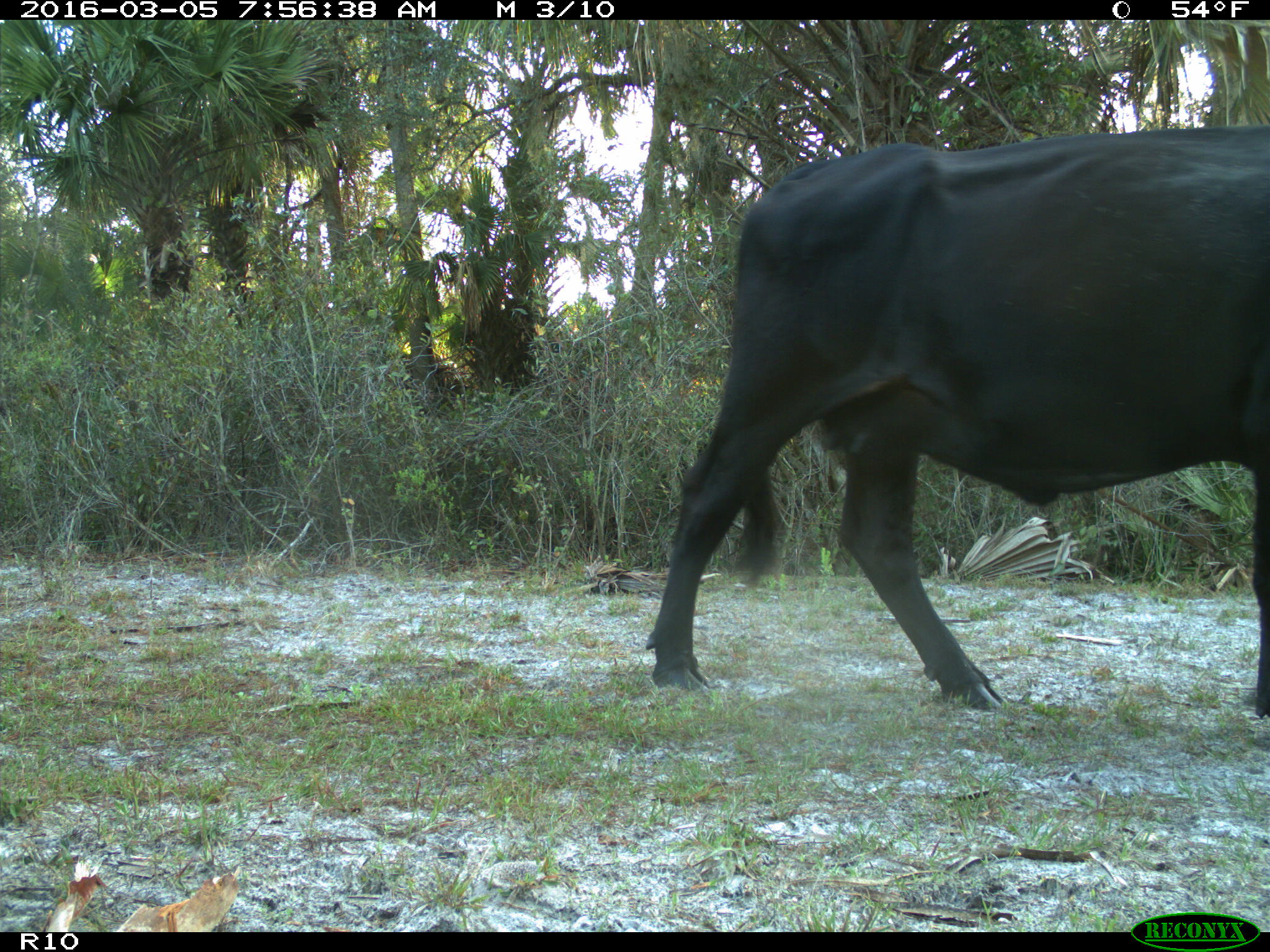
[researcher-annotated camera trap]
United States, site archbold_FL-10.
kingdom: Animalia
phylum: Chordata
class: Mammalia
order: Artiodactyla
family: Bovidae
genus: Bos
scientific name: Bos taurus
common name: domestic cow